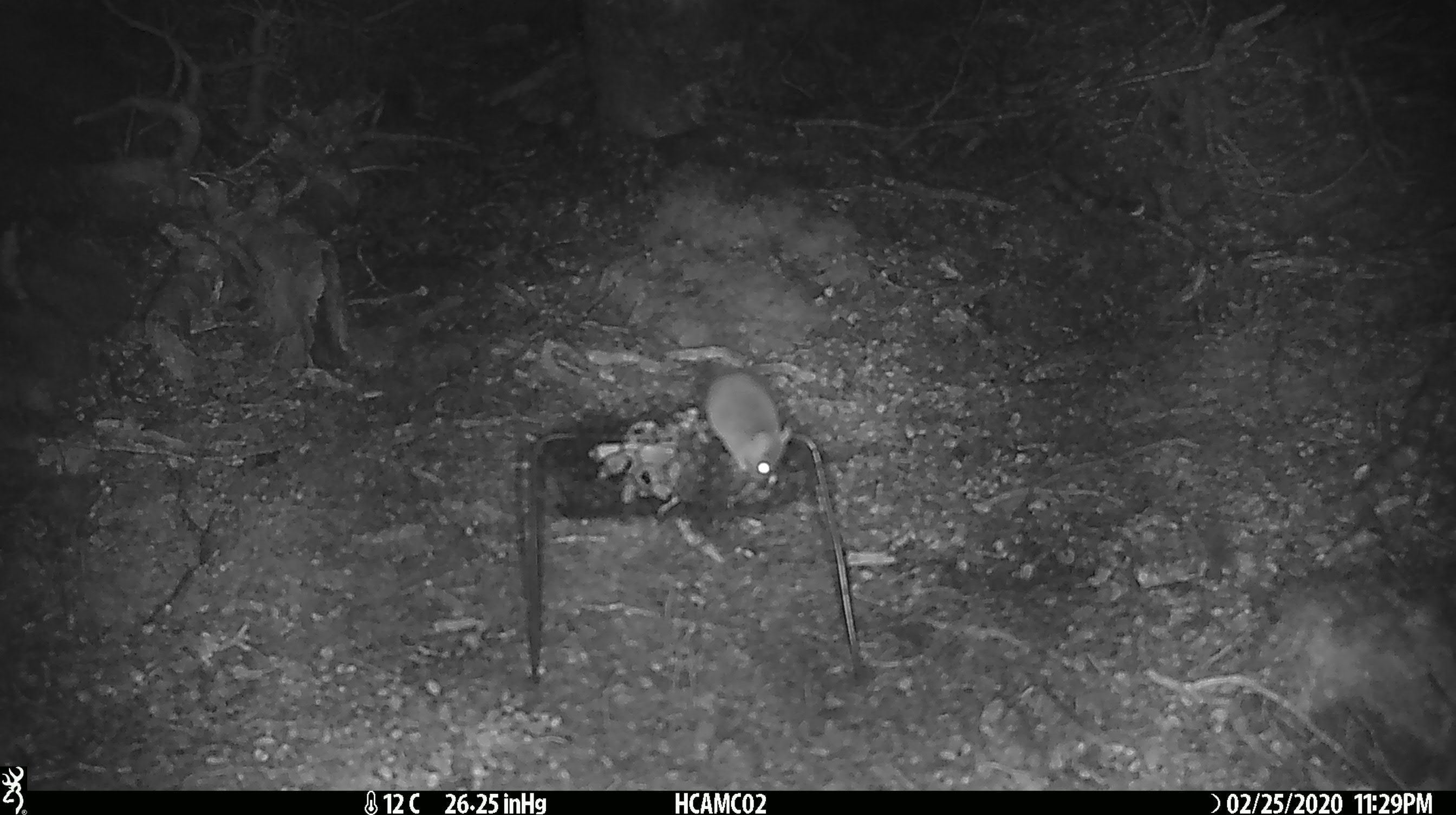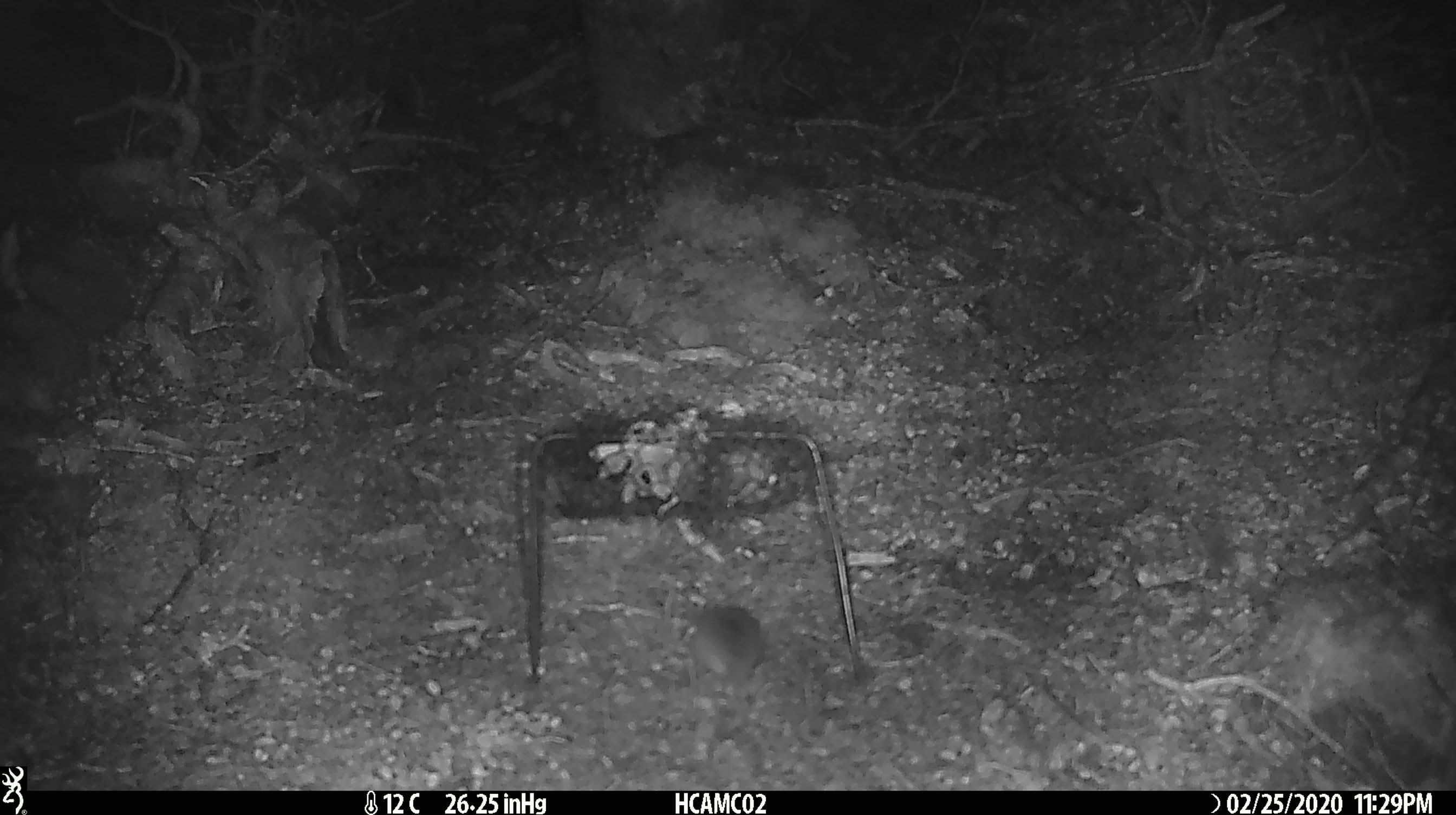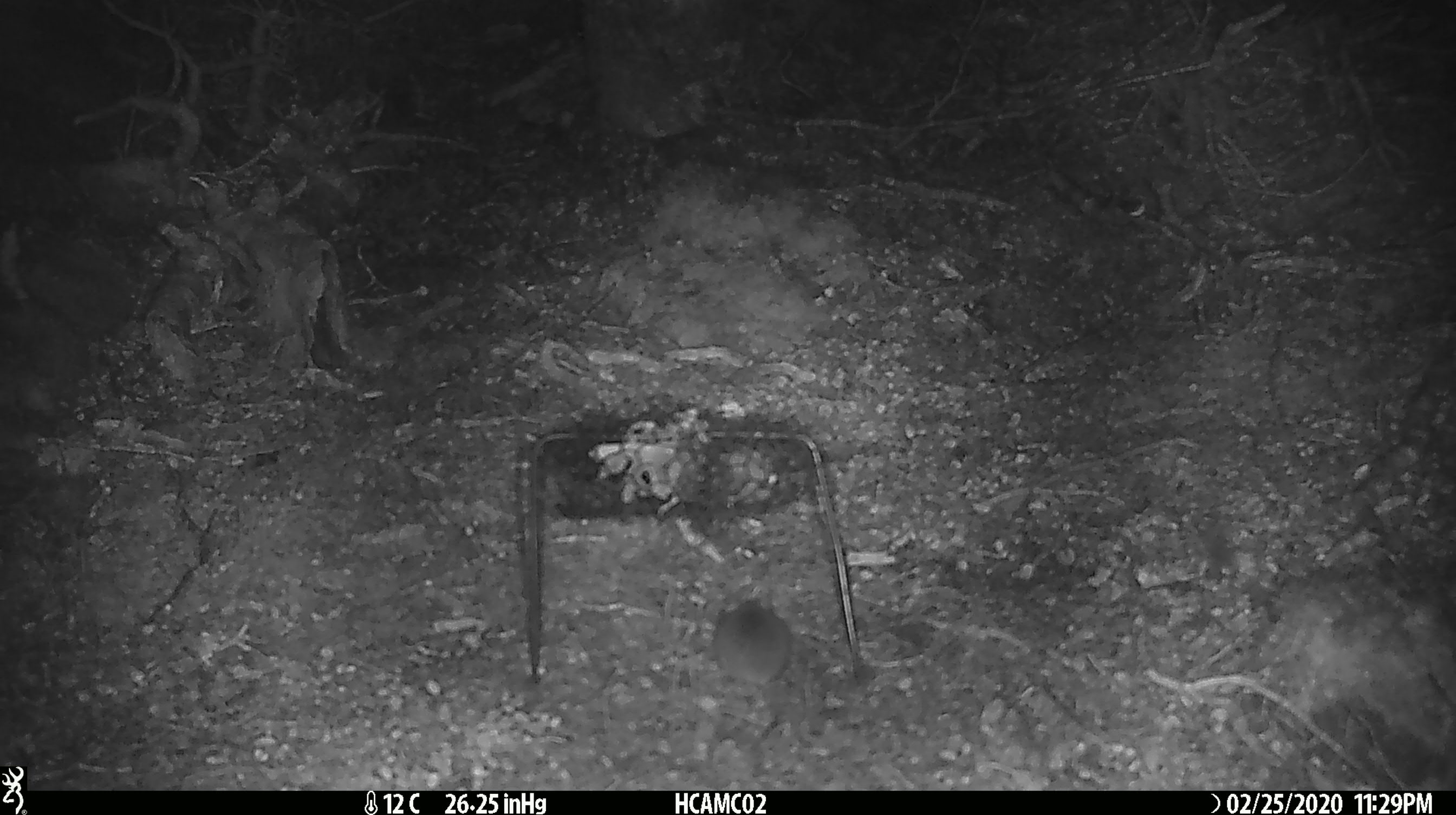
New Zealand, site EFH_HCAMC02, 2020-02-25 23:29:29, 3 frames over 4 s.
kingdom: Animalia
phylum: Chordata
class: Mammalia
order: Rodentia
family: Muridae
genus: Mus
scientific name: Mus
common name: mouse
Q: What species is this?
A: Mouse (Mus).